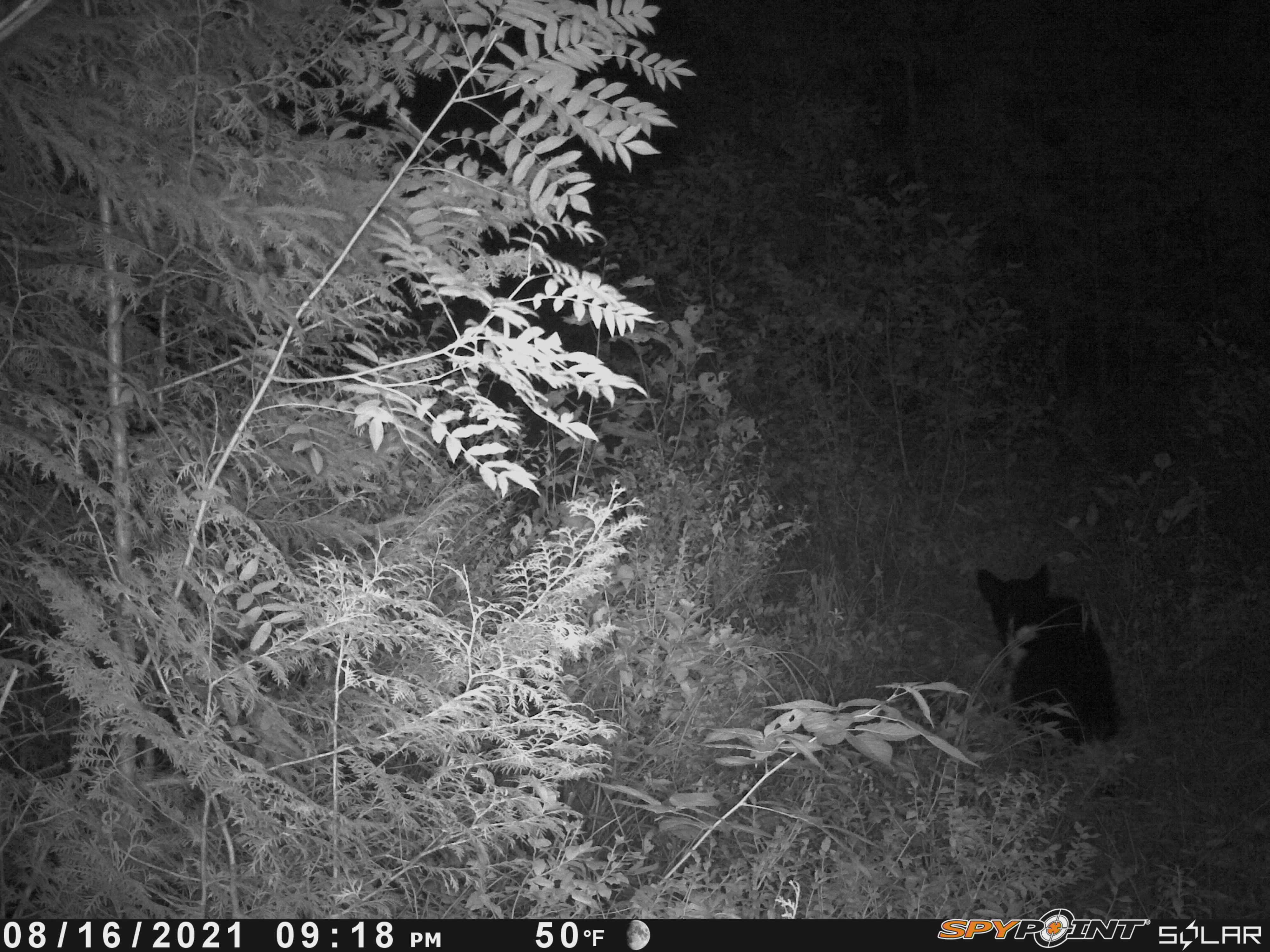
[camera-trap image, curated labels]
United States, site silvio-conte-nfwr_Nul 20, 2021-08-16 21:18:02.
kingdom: Animalia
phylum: Chordata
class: Mammalia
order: Carnivora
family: Ursidae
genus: Ursus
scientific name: Ursus americanus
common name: black bear